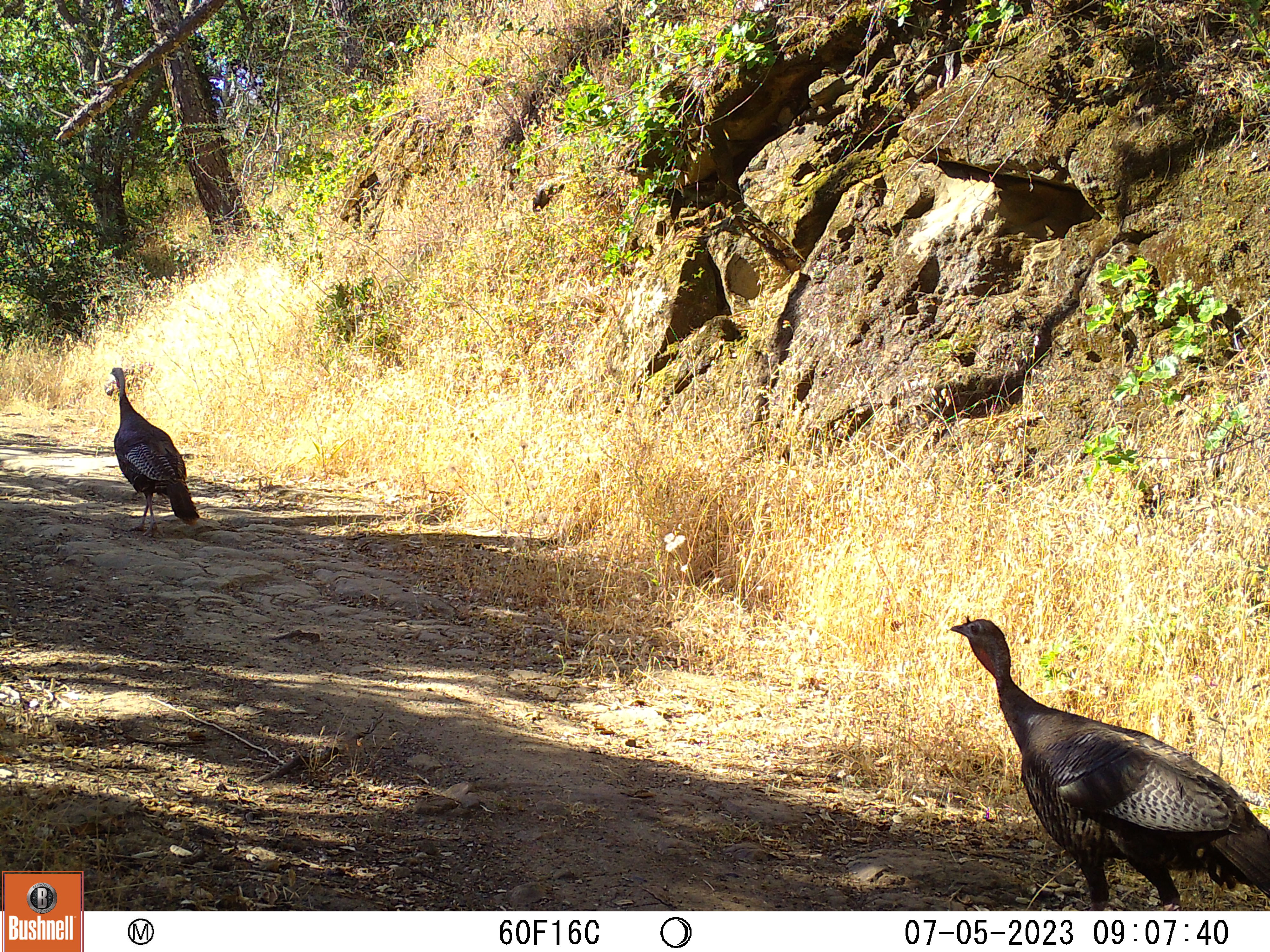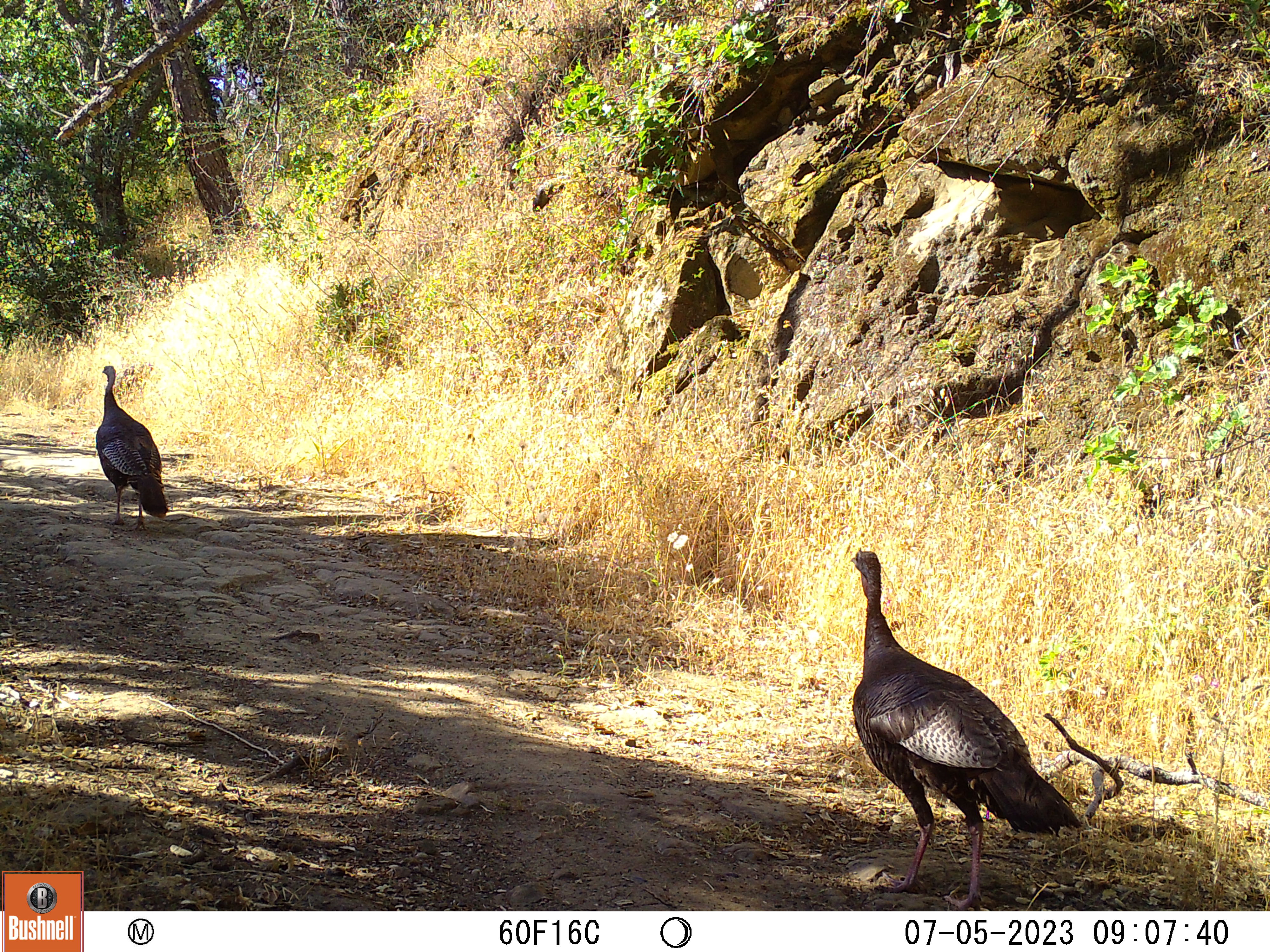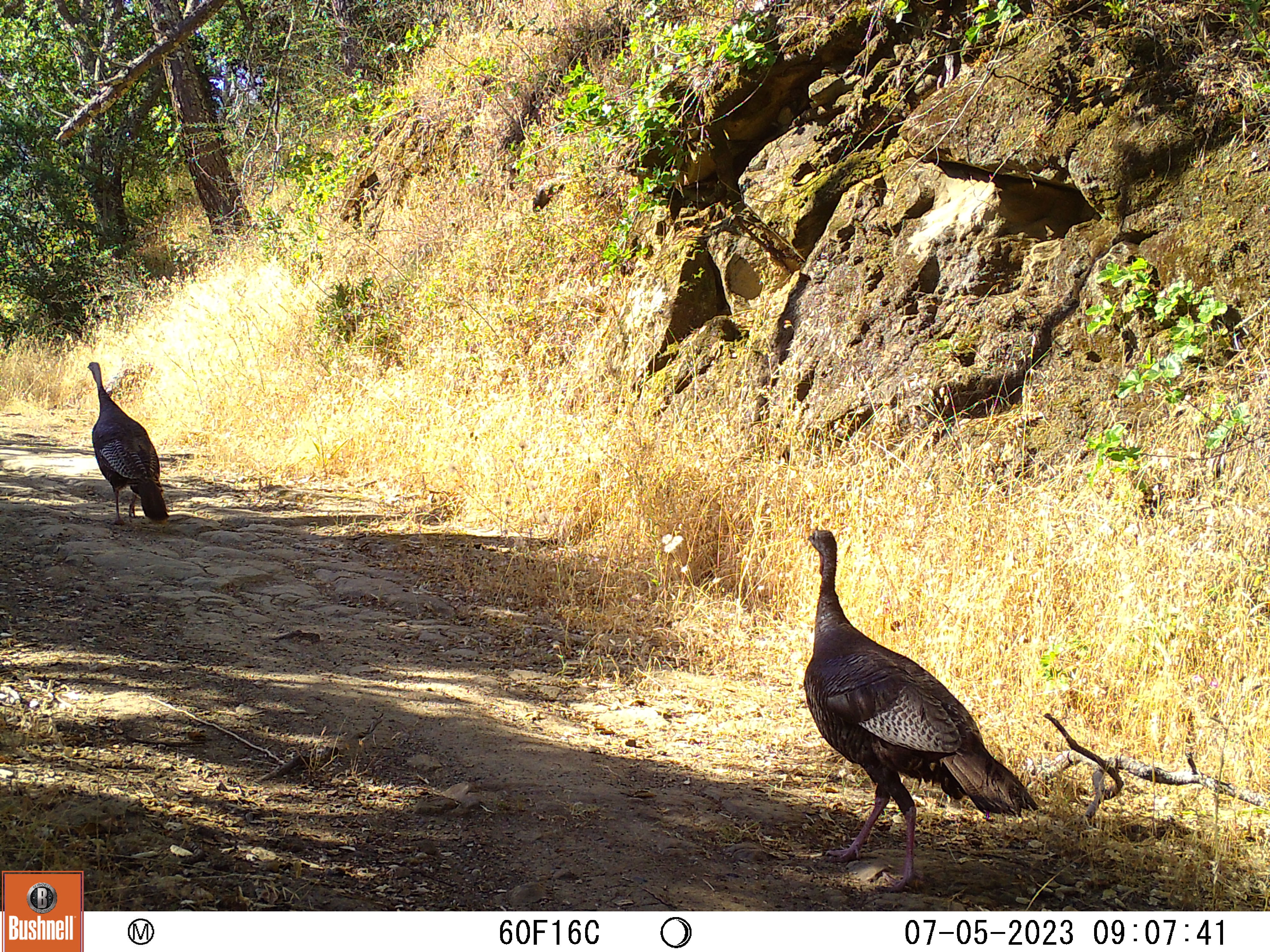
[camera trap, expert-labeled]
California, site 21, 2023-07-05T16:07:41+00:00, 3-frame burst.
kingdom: Animalia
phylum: Chordata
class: Aves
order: Galliformes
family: Phasianidae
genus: Meleagris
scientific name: Meleagris gallopavo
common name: turkey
Turkey (Meleagris gallopavo).